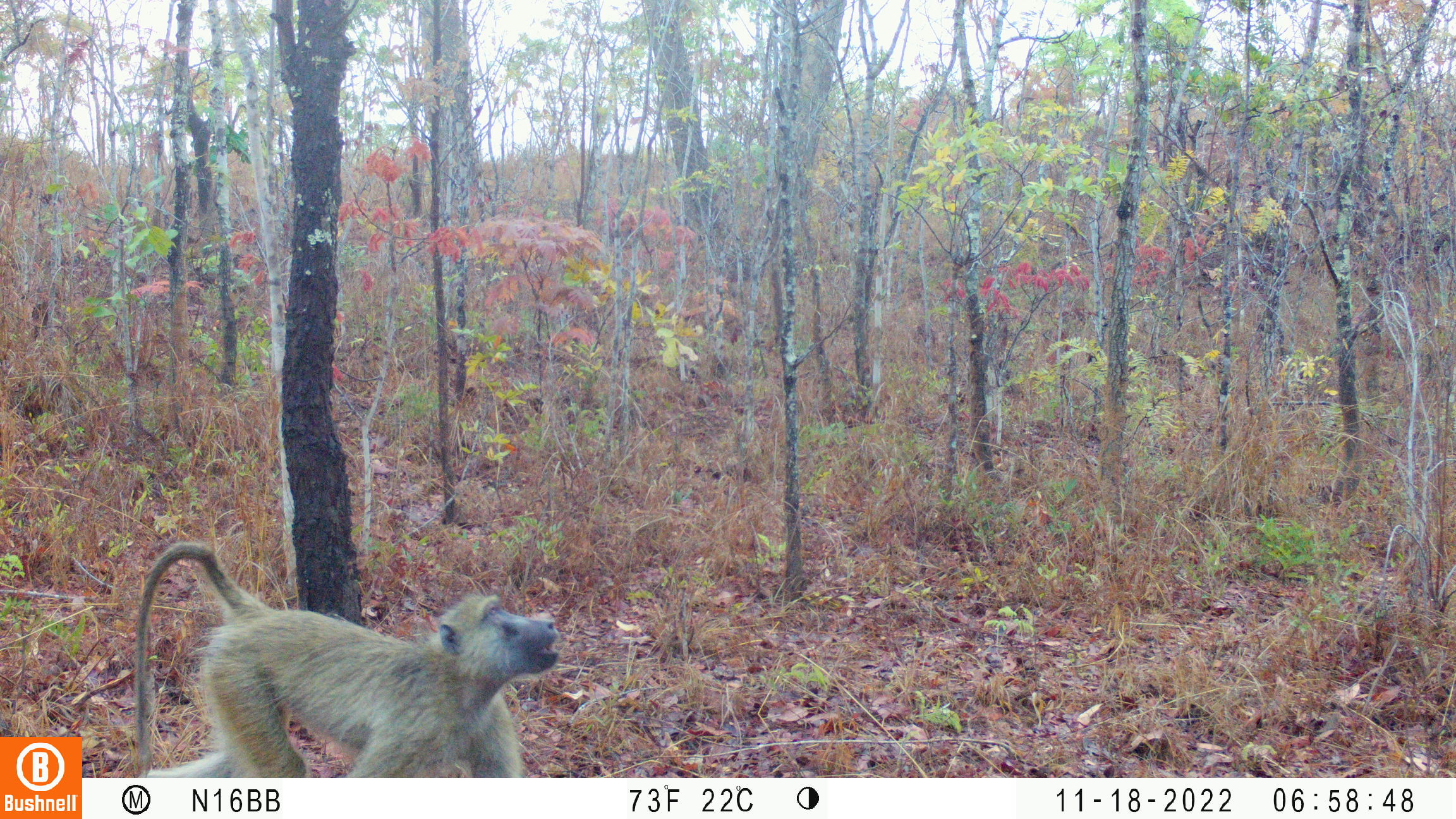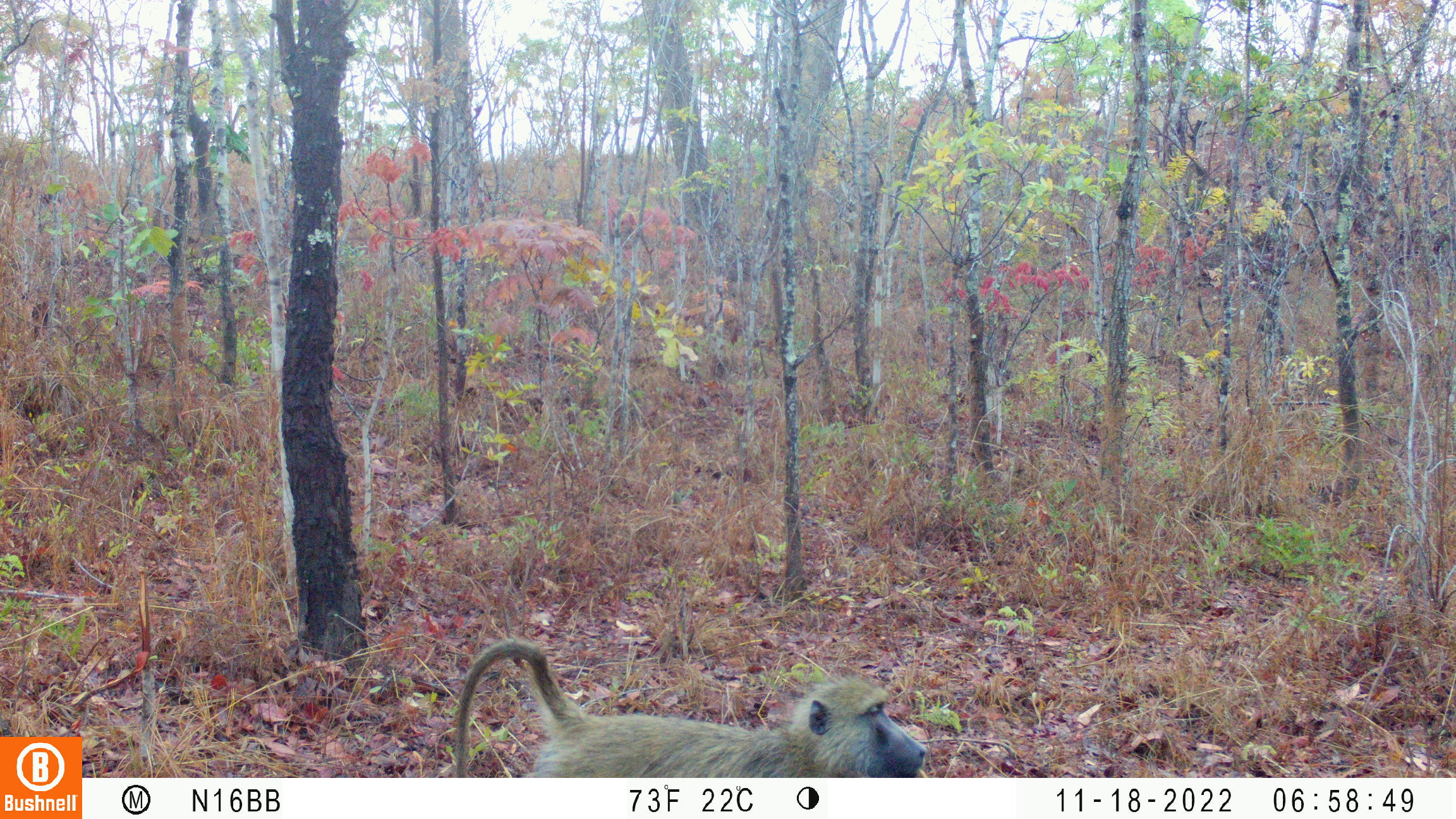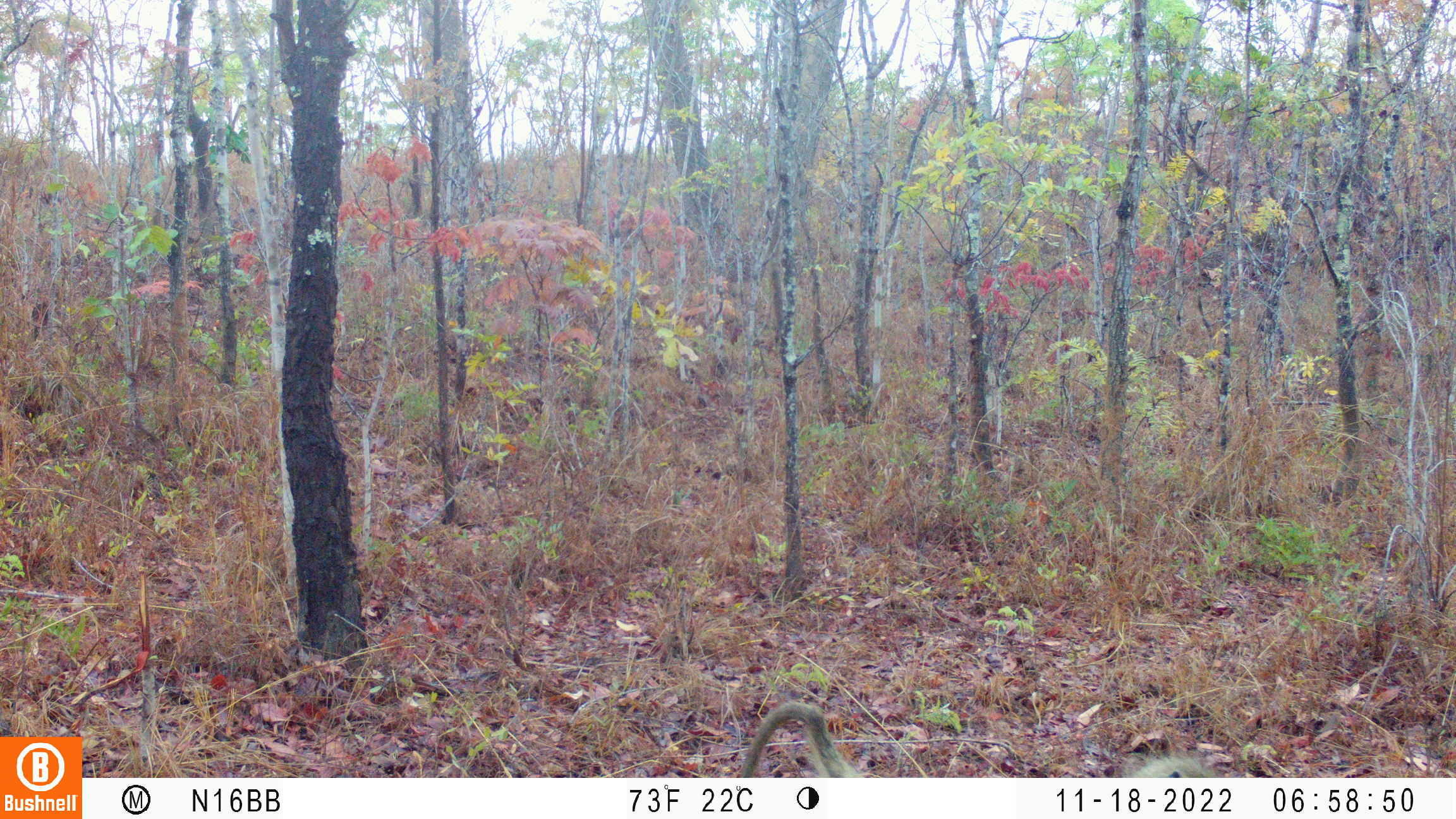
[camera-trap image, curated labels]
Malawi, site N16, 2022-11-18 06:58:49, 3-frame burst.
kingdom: Animalia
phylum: Chordata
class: Mammalia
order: Primates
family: Cercopithecidae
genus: Papio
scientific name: Papio cynocephalus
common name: yellow baboon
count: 1